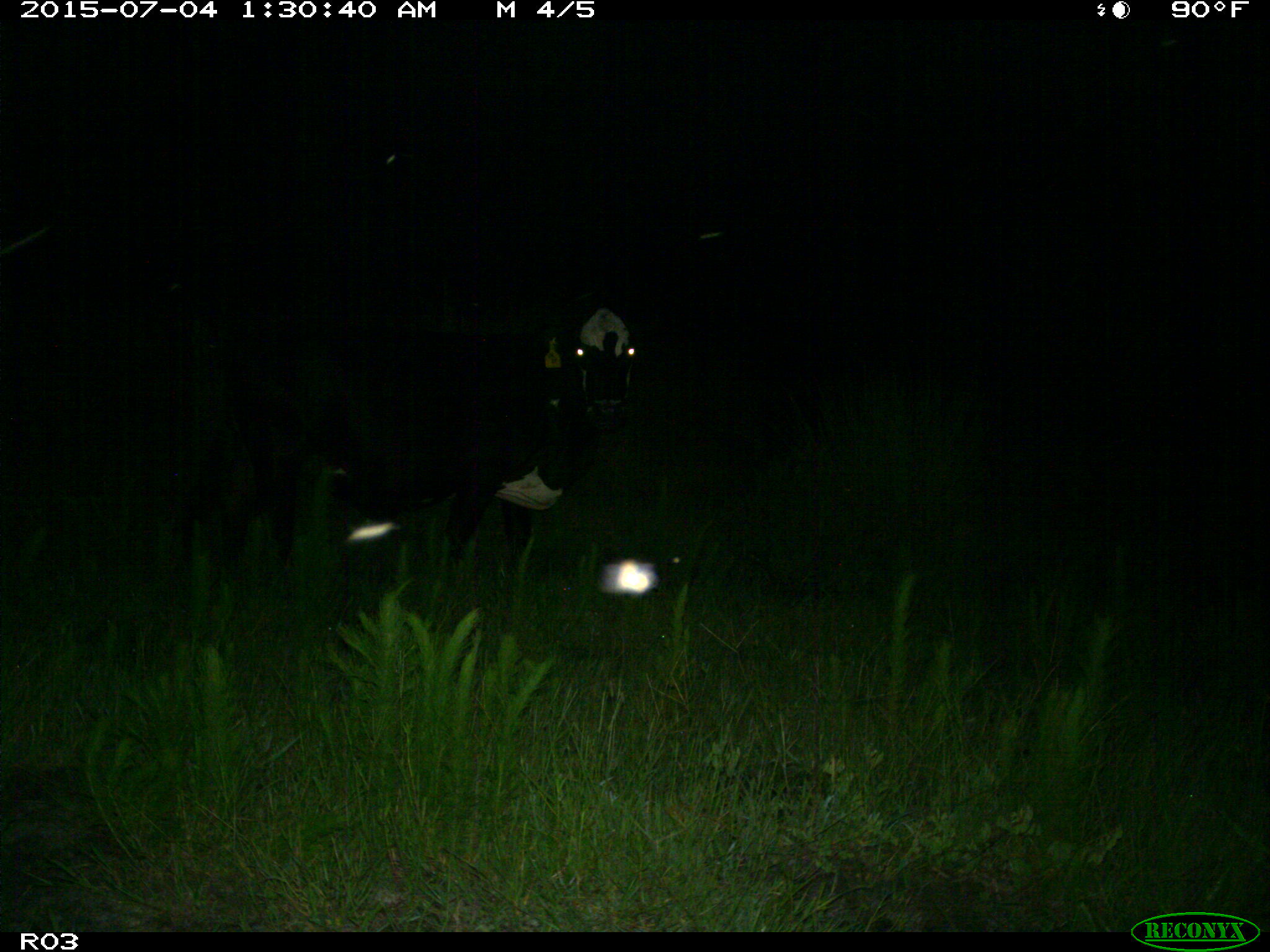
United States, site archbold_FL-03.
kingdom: Animalia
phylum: Chordata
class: Mammalia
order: Artiodactyla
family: Bovidae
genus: Bos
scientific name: Bos taurus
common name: domestic cow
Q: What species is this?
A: Bos taurus (domestic cow).